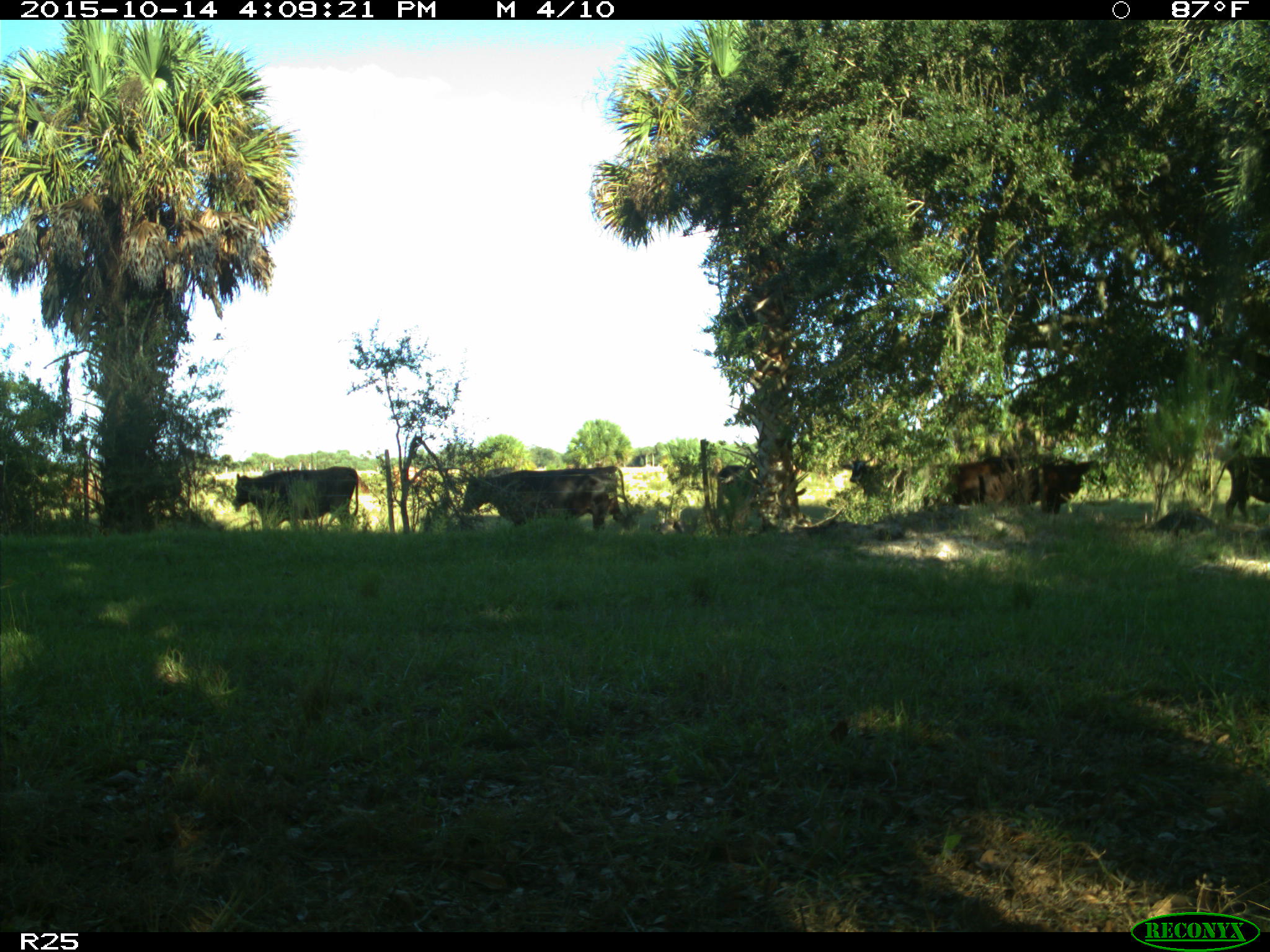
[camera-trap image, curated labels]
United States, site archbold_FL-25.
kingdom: Animalia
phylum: Chordata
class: Mammalia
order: Artiodactyla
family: Bovidae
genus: Bos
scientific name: Bos taurus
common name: domestic cow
Bos taurus (domestic cow).